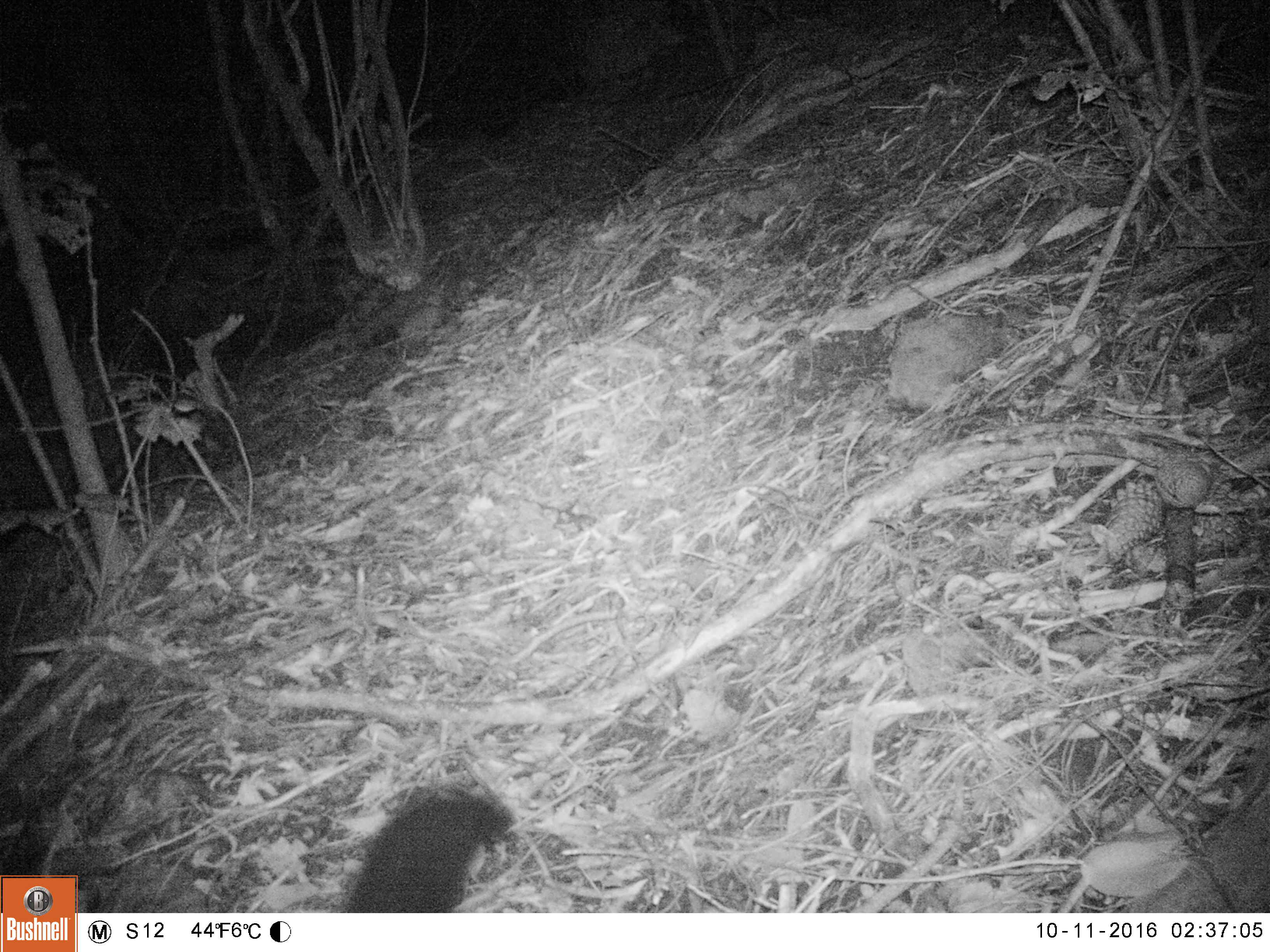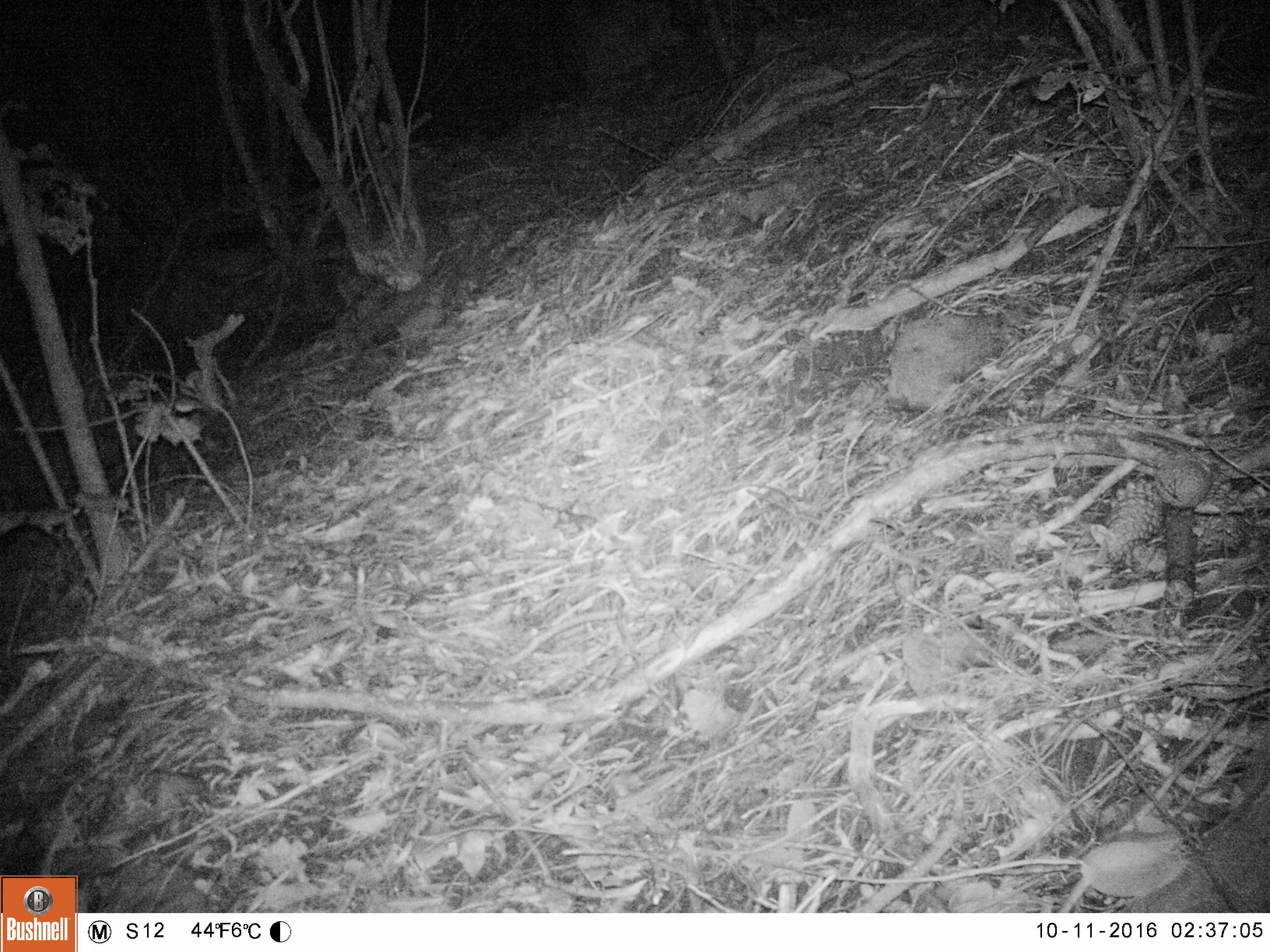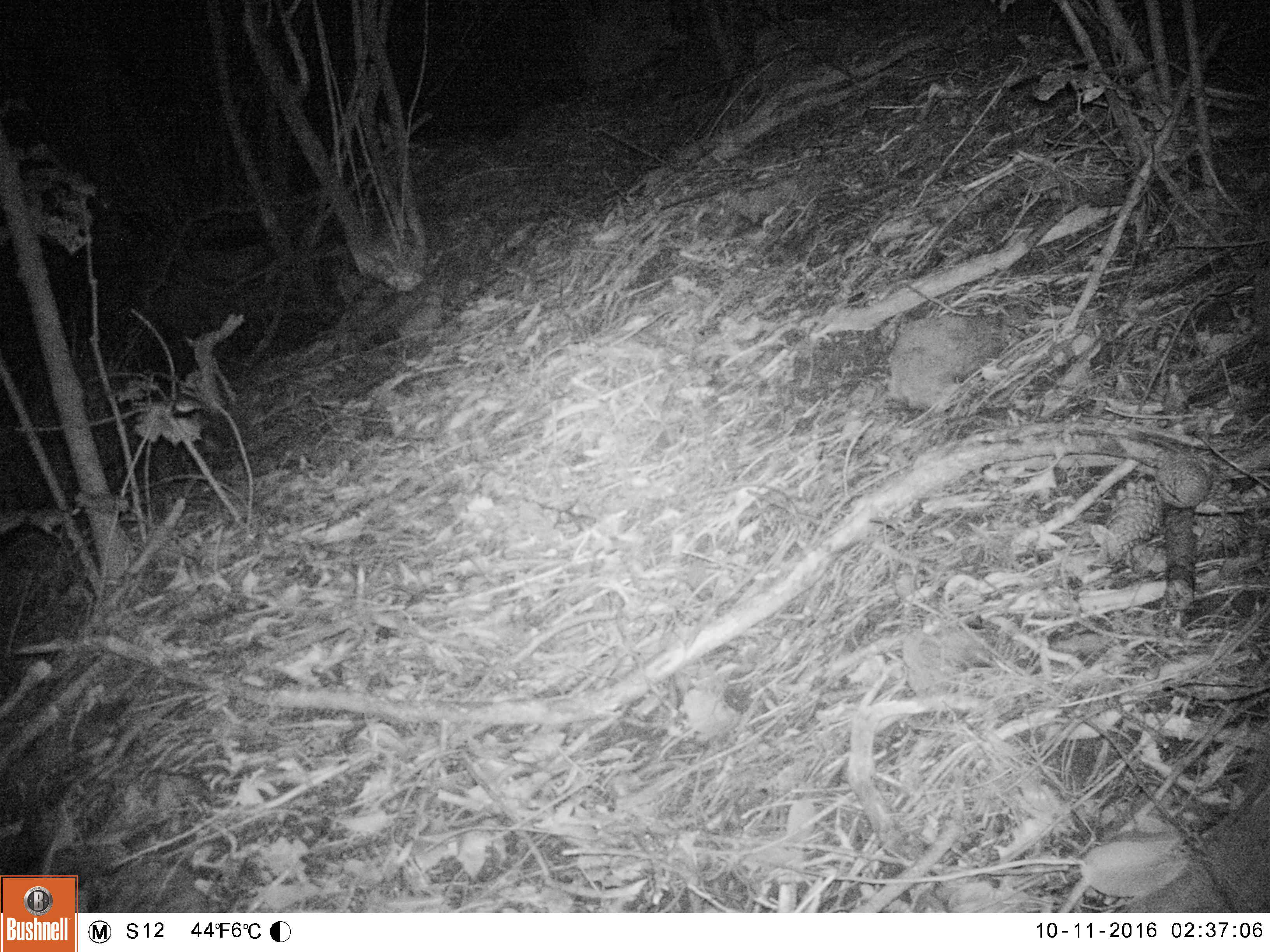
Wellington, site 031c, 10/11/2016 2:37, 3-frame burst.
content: unidentified animal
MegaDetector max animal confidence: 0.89